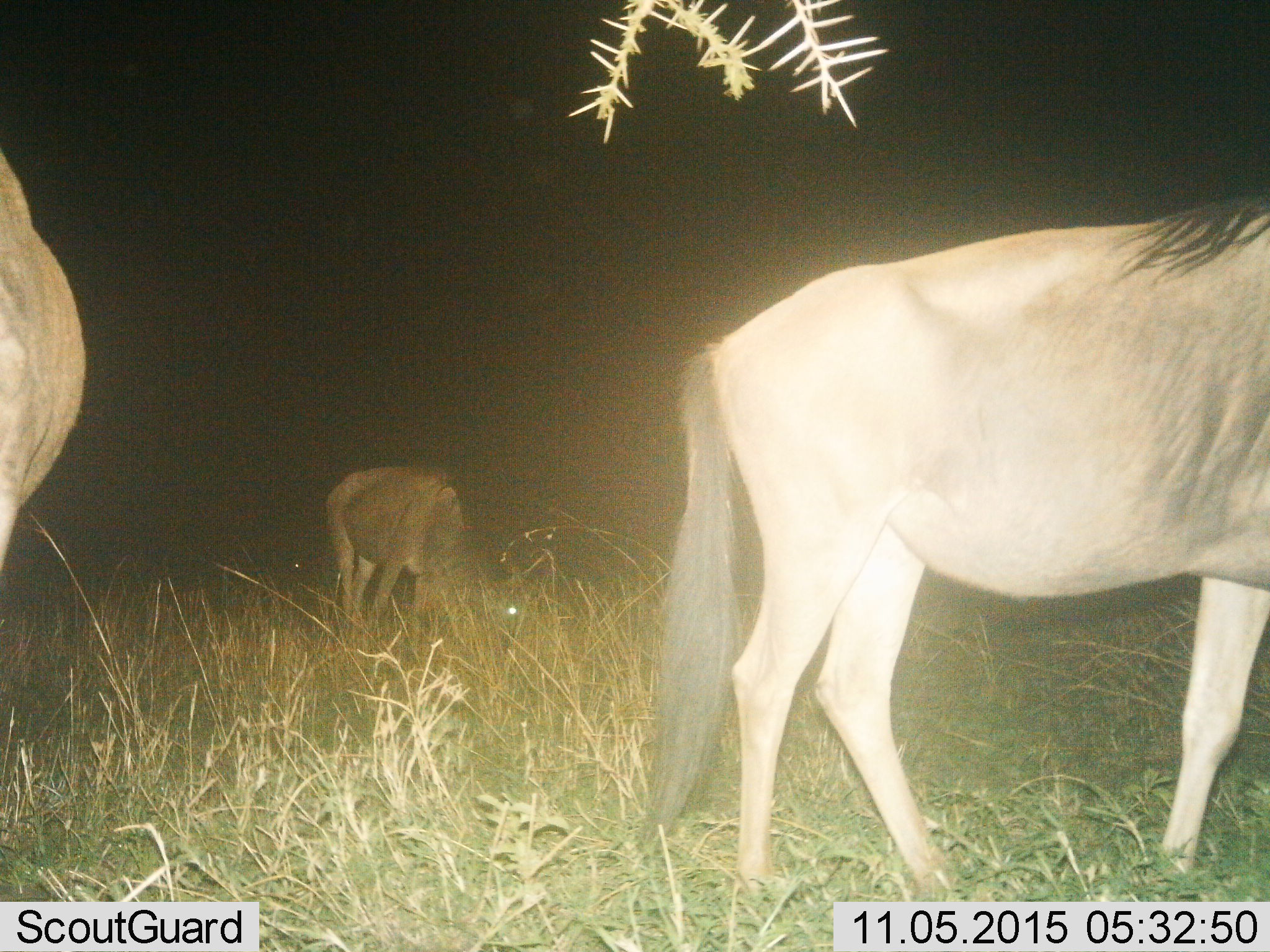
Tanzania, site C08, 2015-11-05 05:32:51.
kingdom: Animalia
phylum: Chordata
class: Mammalia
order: Artiodactyla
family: Bovidae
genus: Connochaetes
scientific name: Connochaetes taurinus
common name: blue wildebeest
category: wildebeest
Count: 3.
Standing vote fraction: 47%.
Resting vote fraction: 0%.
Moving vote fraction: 13%.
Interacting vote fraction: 0%.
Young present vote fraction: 0%.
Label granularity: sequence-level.